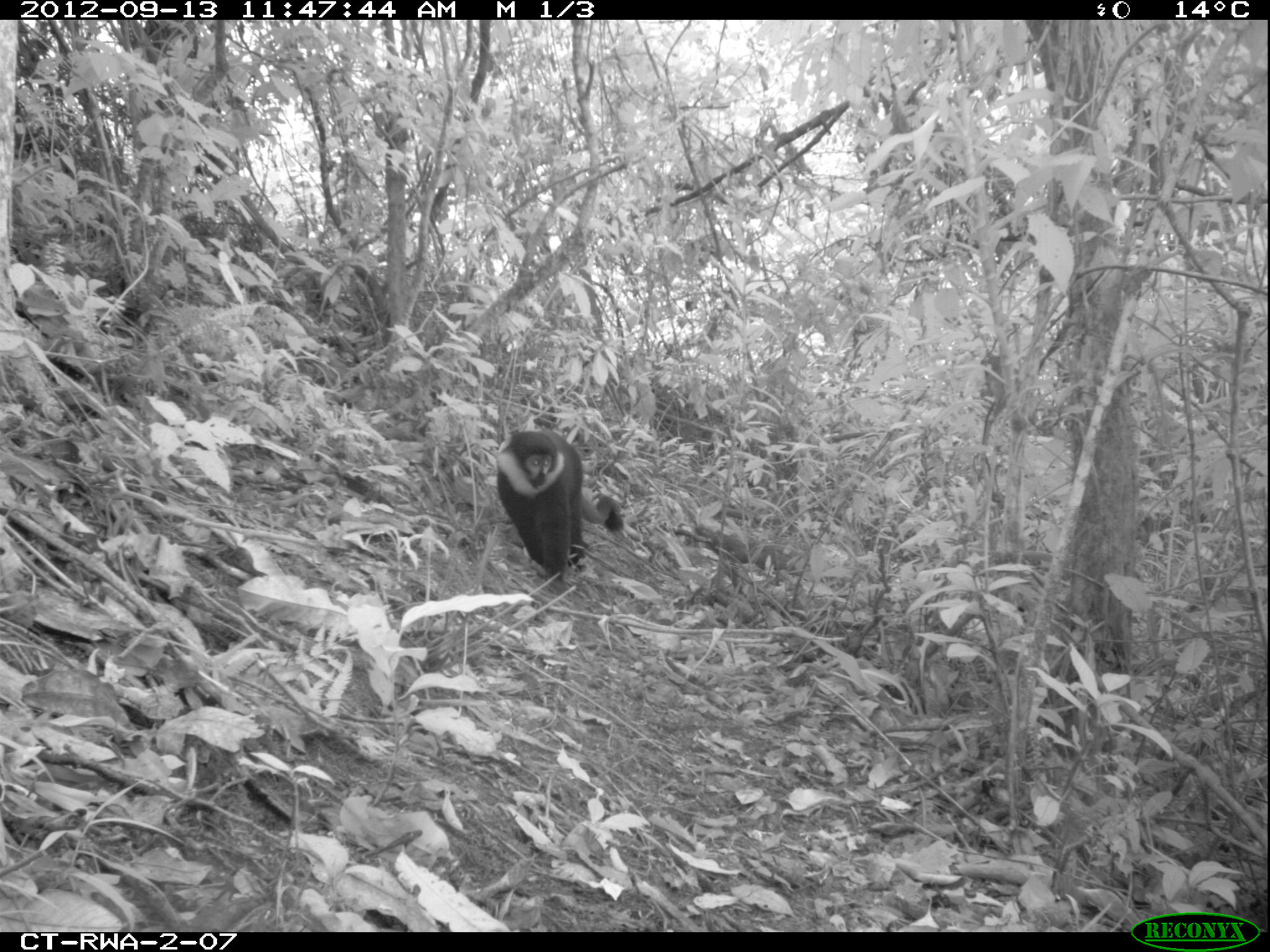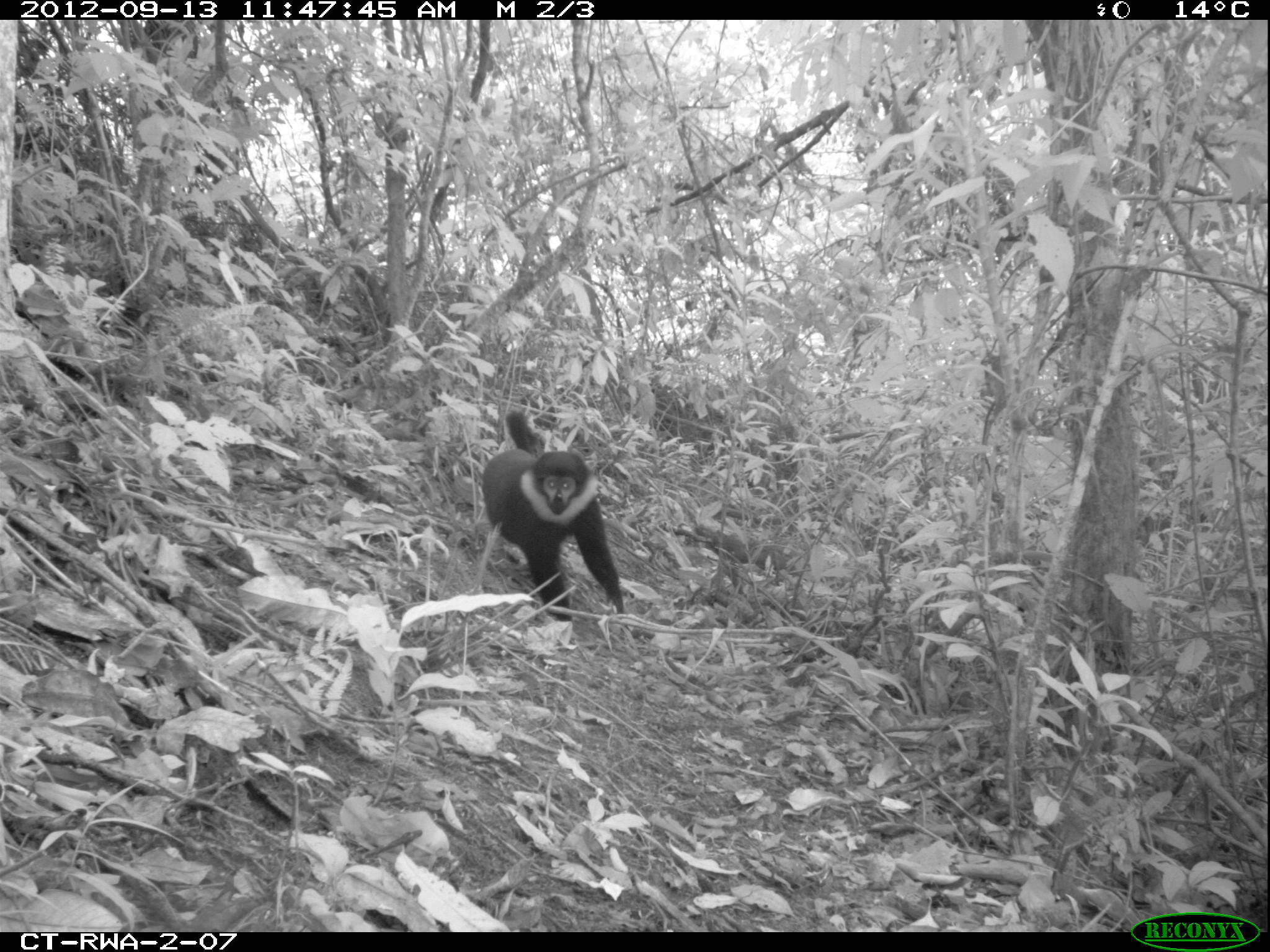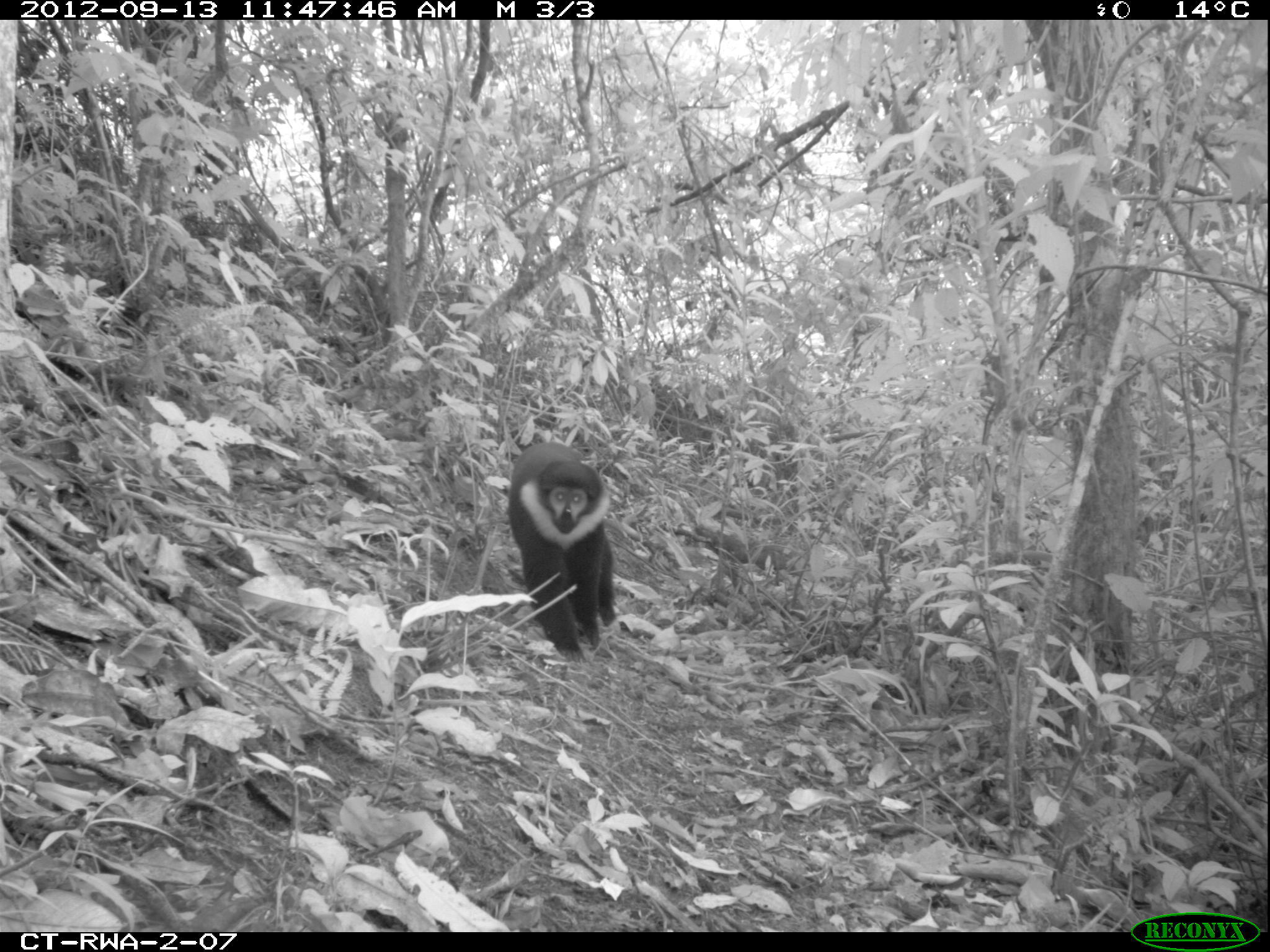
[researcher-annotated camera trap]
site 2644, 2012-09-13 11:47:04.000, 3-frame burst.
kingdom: Animalia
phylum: Chordata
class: Mammalia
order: Primates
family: Cercopithecidae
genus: Allochrocebus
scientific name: Allochrocebus lhoesti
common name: l'hoest's monkey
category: cercopithecus lhoesti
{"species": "cercopithecus lhoesti (l'hoest's monkey) (Allochrocebus lhoesti)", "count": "1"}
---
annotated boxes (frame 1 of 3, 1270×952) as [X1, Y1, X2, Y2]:
cercopithecus lhoesti: [494, 427, 624, 583]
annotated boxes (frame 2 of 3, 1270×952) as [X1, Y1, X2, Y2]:
cercopithecus lhoesti: [480, 408, 625, 622]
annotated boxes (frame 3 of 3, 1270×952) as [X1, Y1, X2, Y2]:
cercopithecus lhoesti: [506, 439, 617, 662]